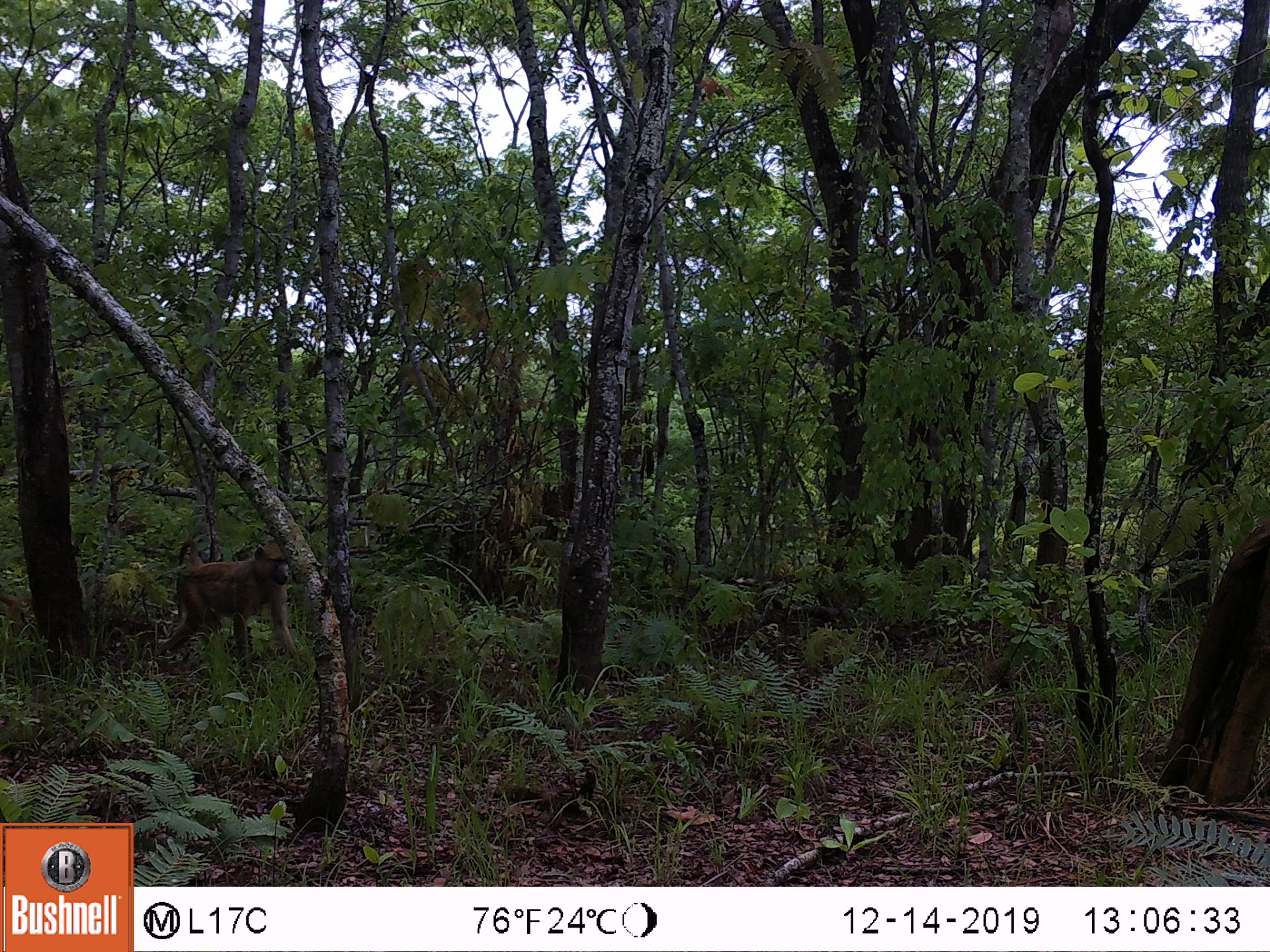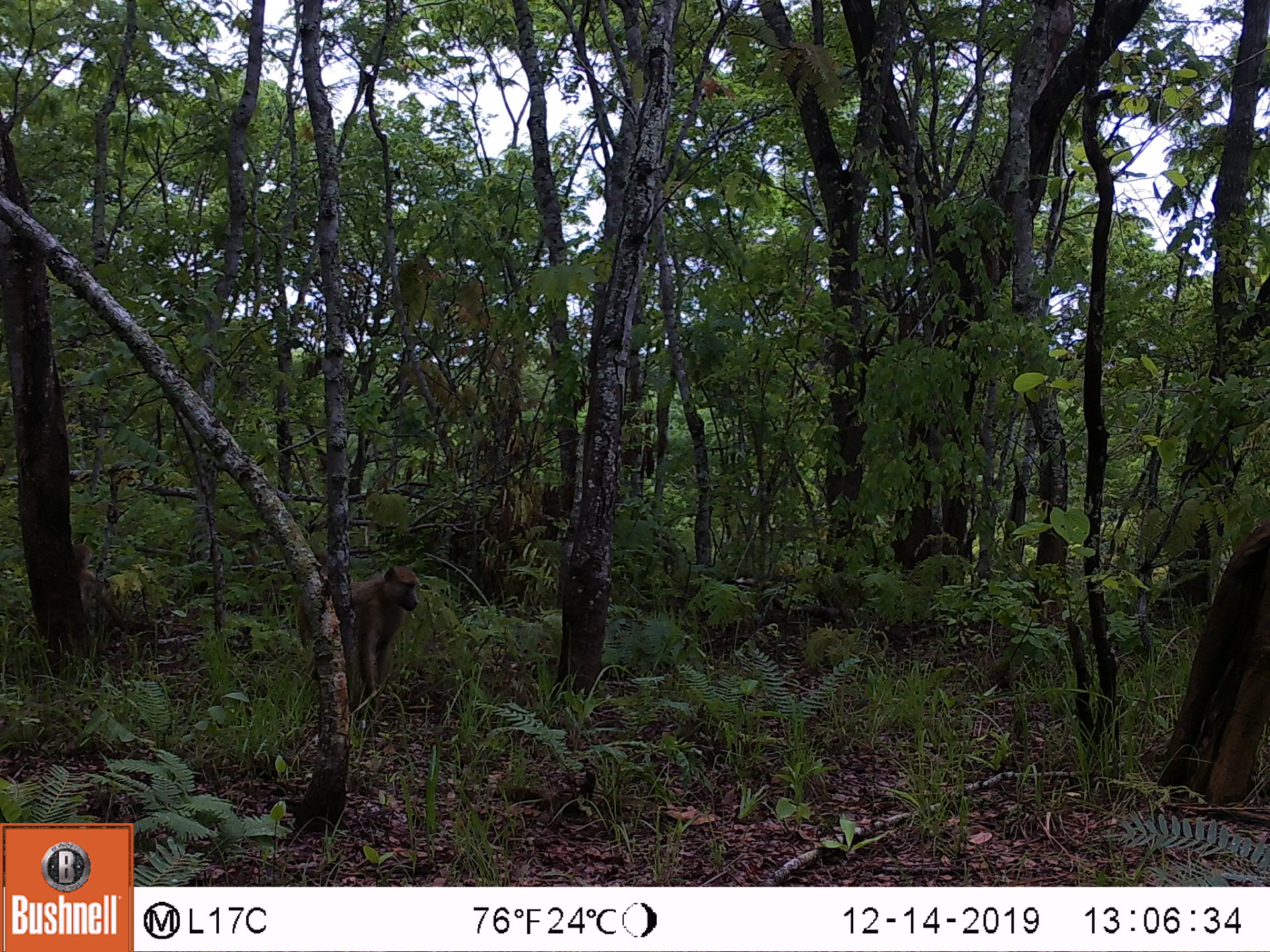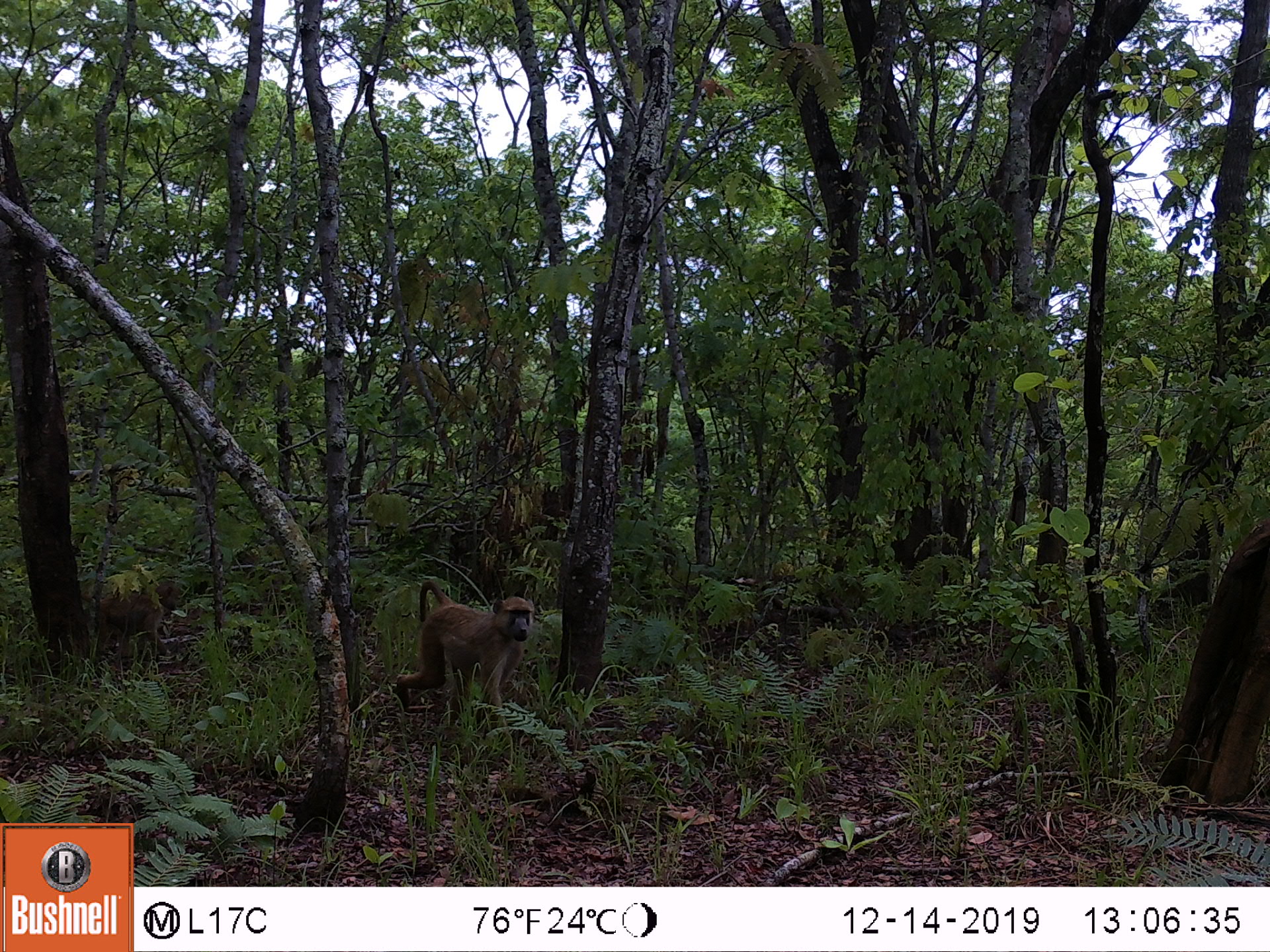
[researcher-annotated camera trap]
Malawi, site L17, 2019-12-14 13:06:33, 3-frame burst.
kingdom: Animalia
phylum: Chordata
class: Mammalia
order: Primates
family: Cercopithecidae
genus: Papio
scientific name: Papio cynocephalus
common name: yellow baboon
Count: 1.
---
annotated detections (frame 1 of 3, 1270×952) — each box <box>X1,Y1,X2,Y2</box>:
yellow baboon: <box>162,535,298,675</box>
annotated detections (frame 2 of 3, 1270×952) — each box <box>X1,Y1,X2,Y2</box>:
yellow baboon: <box>278,560,423,705</box>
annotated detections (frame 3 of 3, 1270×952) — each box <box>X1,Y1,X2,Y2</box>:
yellow baboon: <box>391,581,540,736</box>